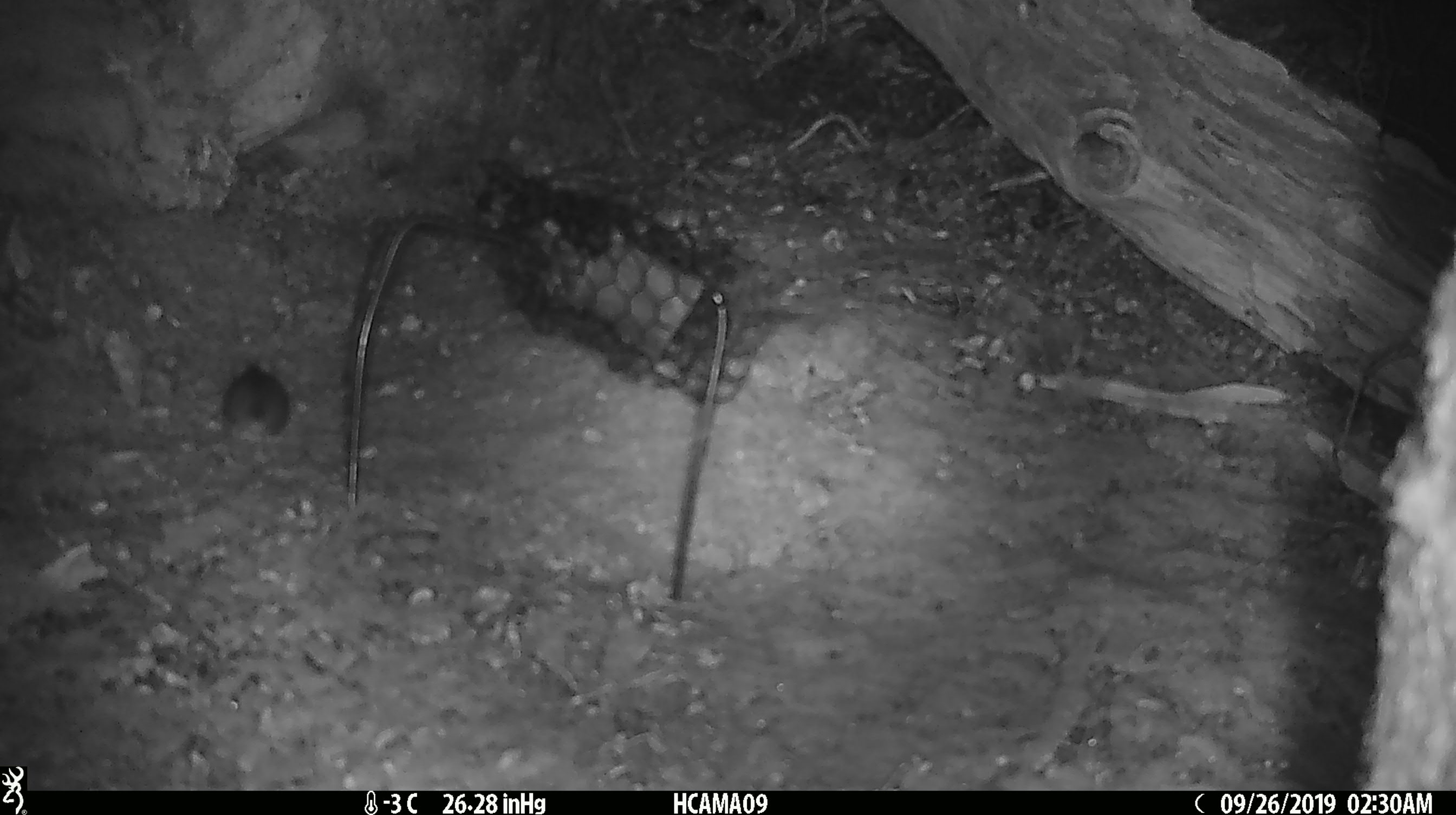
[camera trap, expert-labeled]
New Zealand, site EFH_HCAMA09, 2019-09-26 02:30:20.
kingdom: Animalia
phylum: Chordata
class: Mammalia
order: Rodentia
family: Muridae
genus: Mus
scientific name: Mus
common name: mouse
Mouse (Mus).